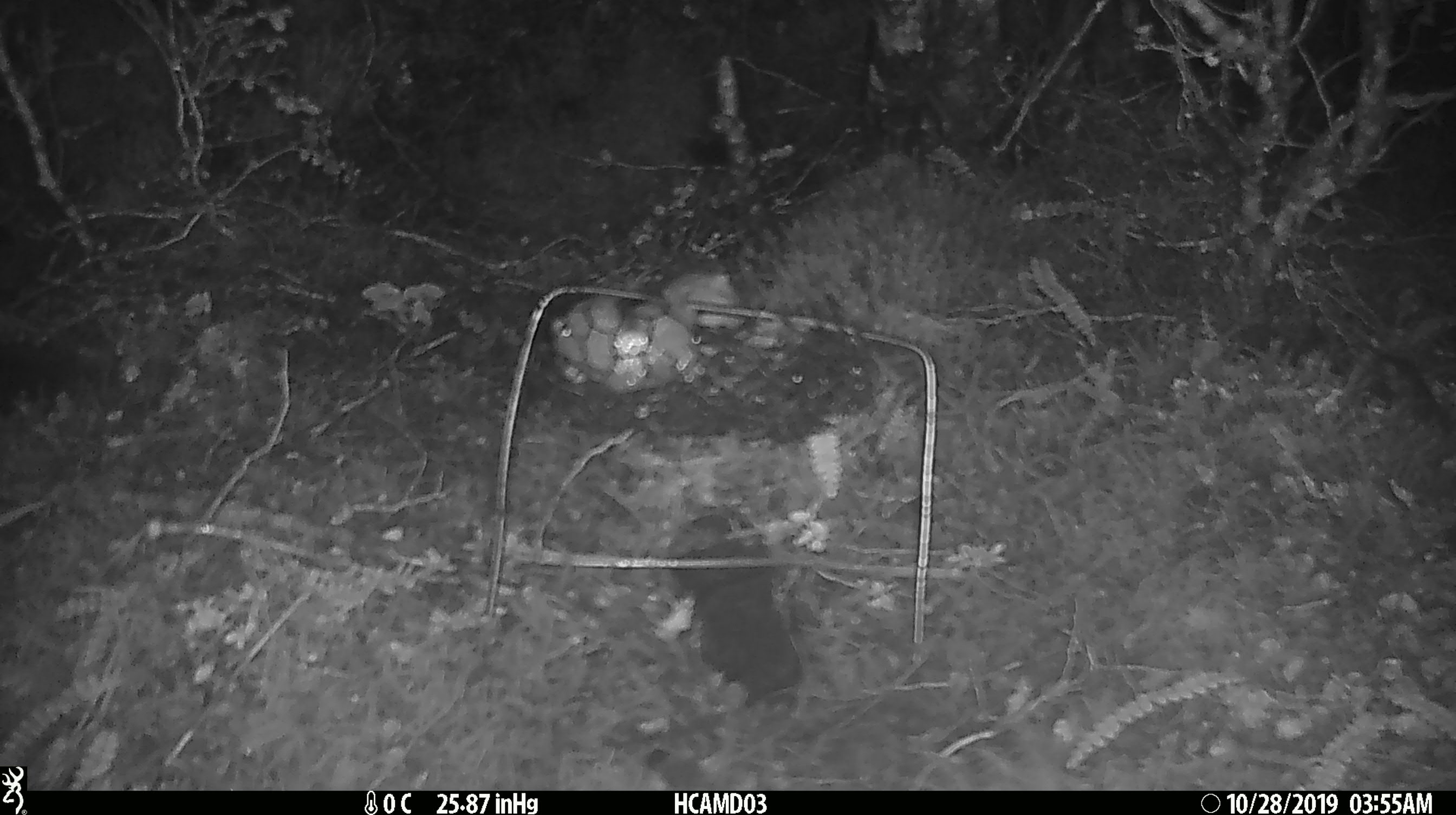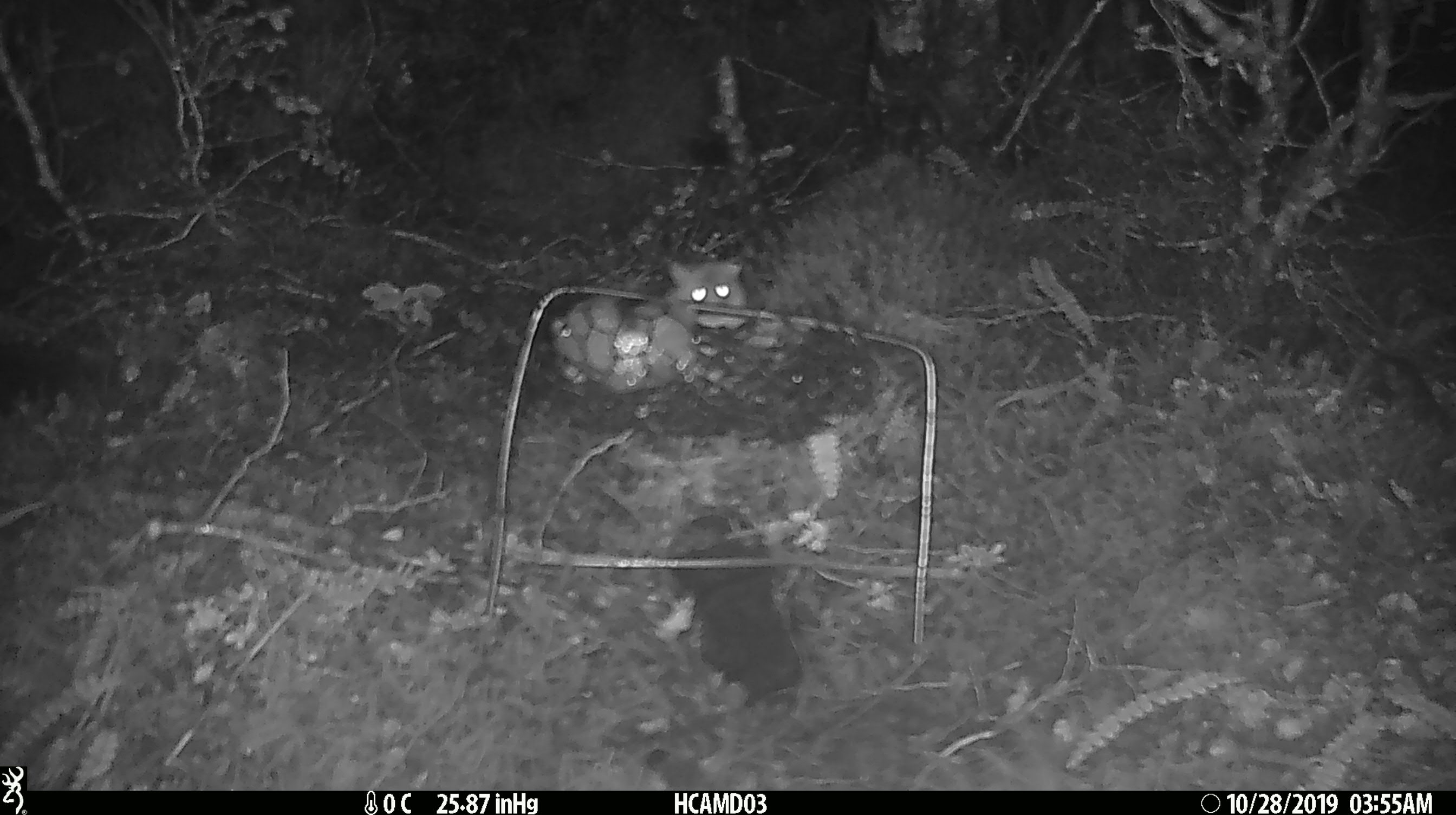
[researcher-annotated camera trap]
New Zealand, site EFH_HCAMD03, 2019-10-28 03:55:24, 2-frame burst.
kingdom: Animalia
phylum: Chordata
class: Mammalia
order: Rodentia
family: Muridae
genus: Mus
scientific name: Mus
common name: mouse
Mouse (Mus).